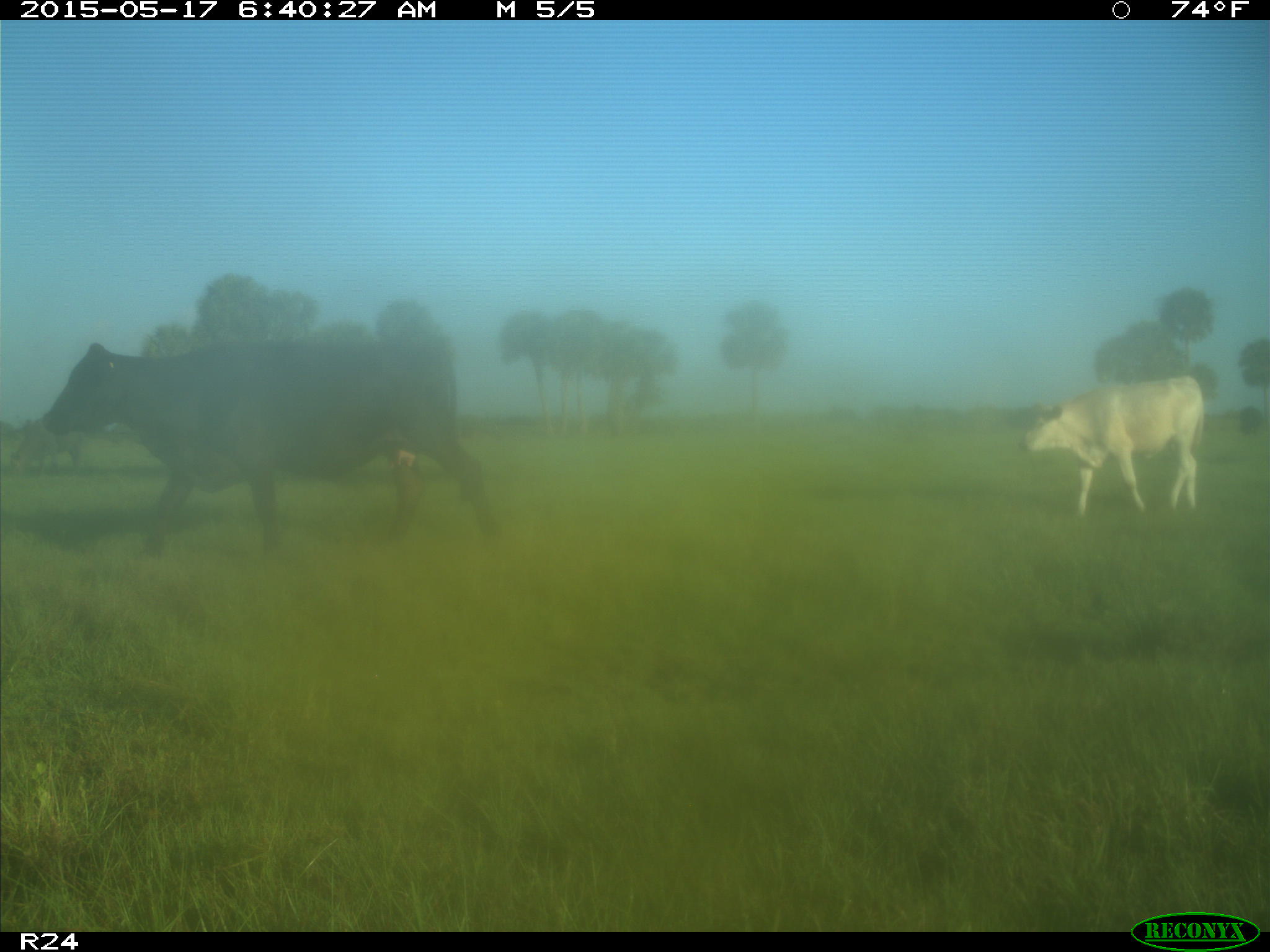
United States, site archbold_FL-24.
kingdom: Animalia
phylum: Chordata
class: Mammalia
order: Artiodactyla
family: Bovidae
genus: Bos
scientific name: Bos taurus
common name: domestic cow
Bos taurus (domestic cow).